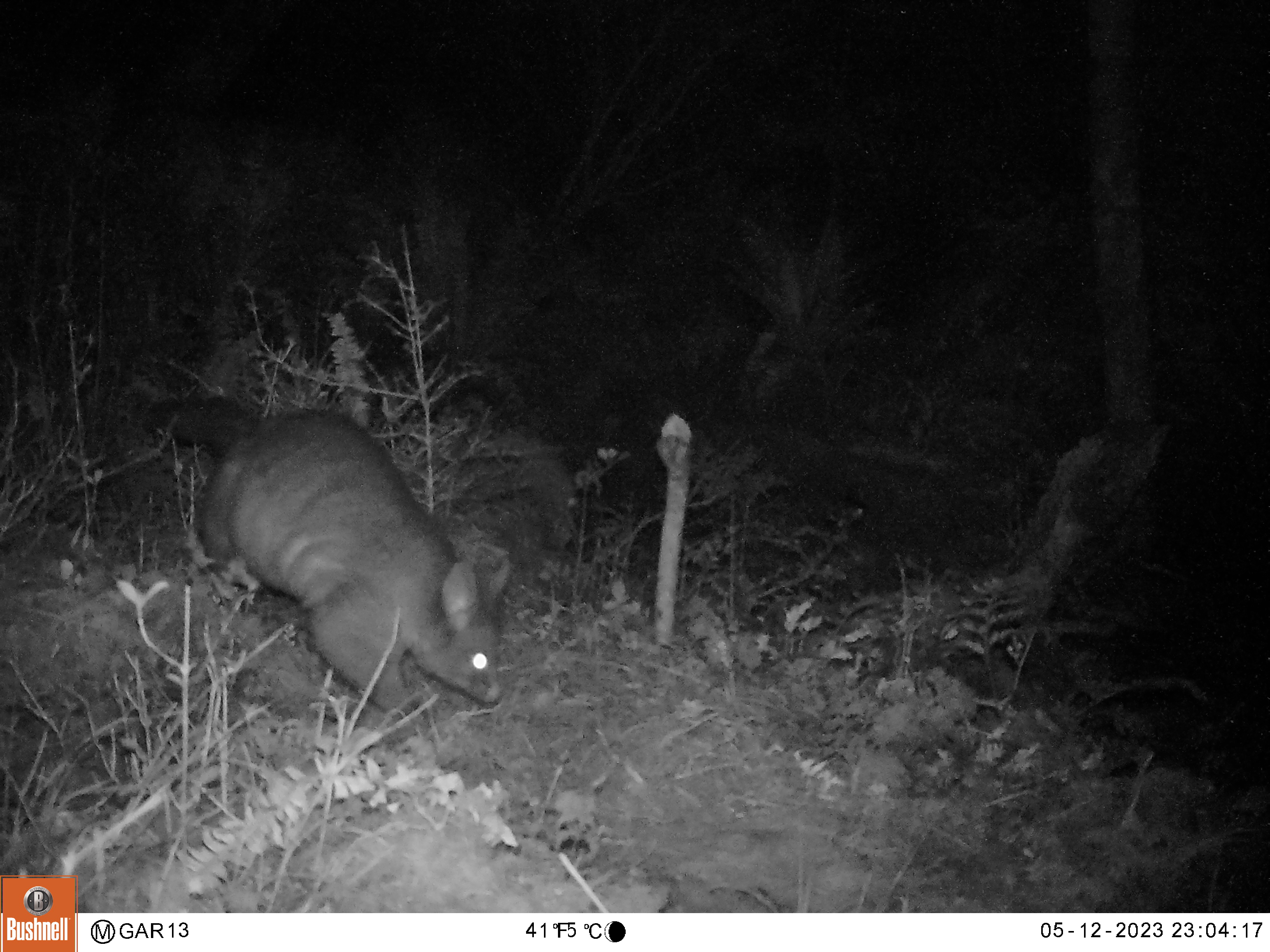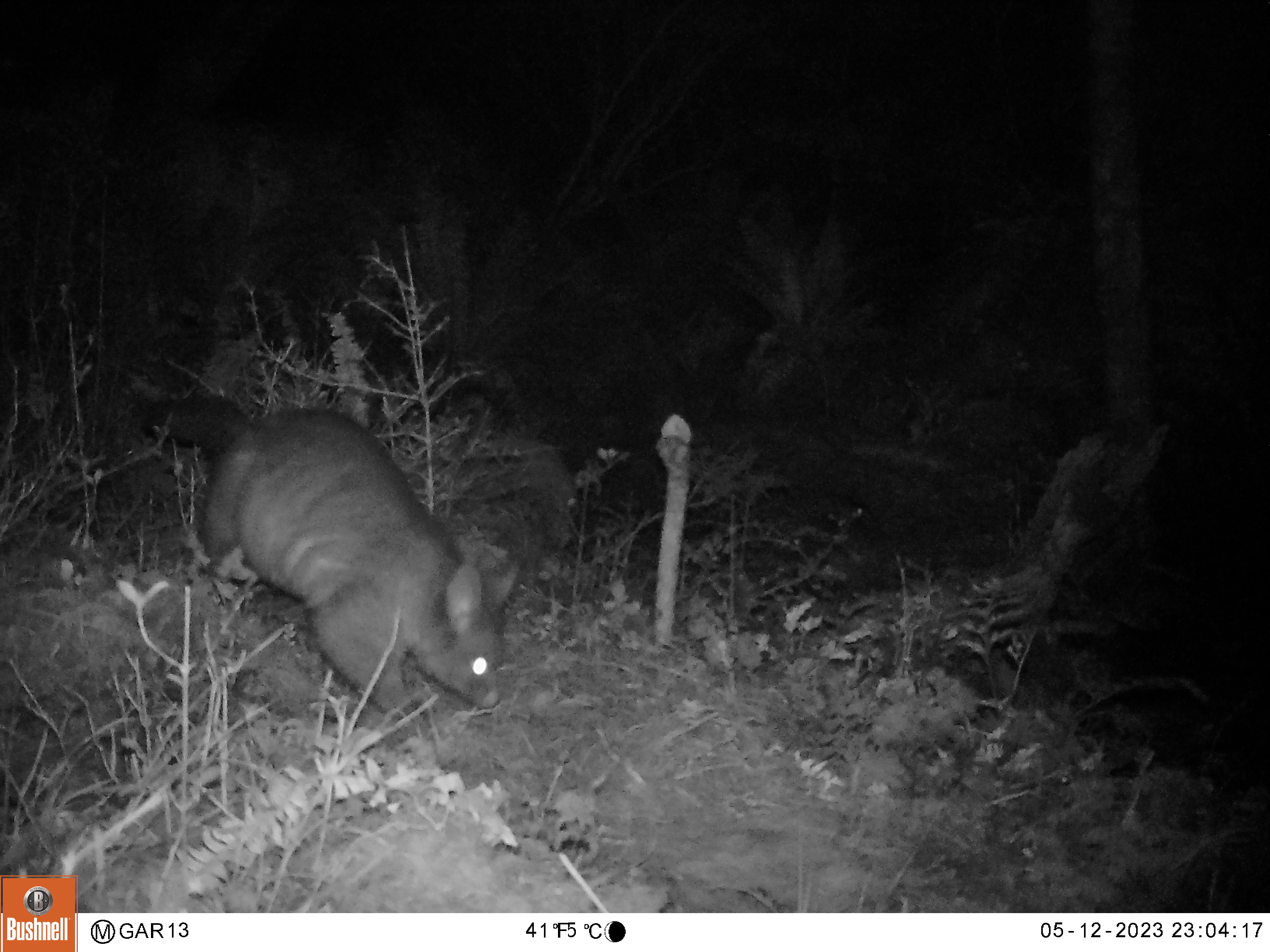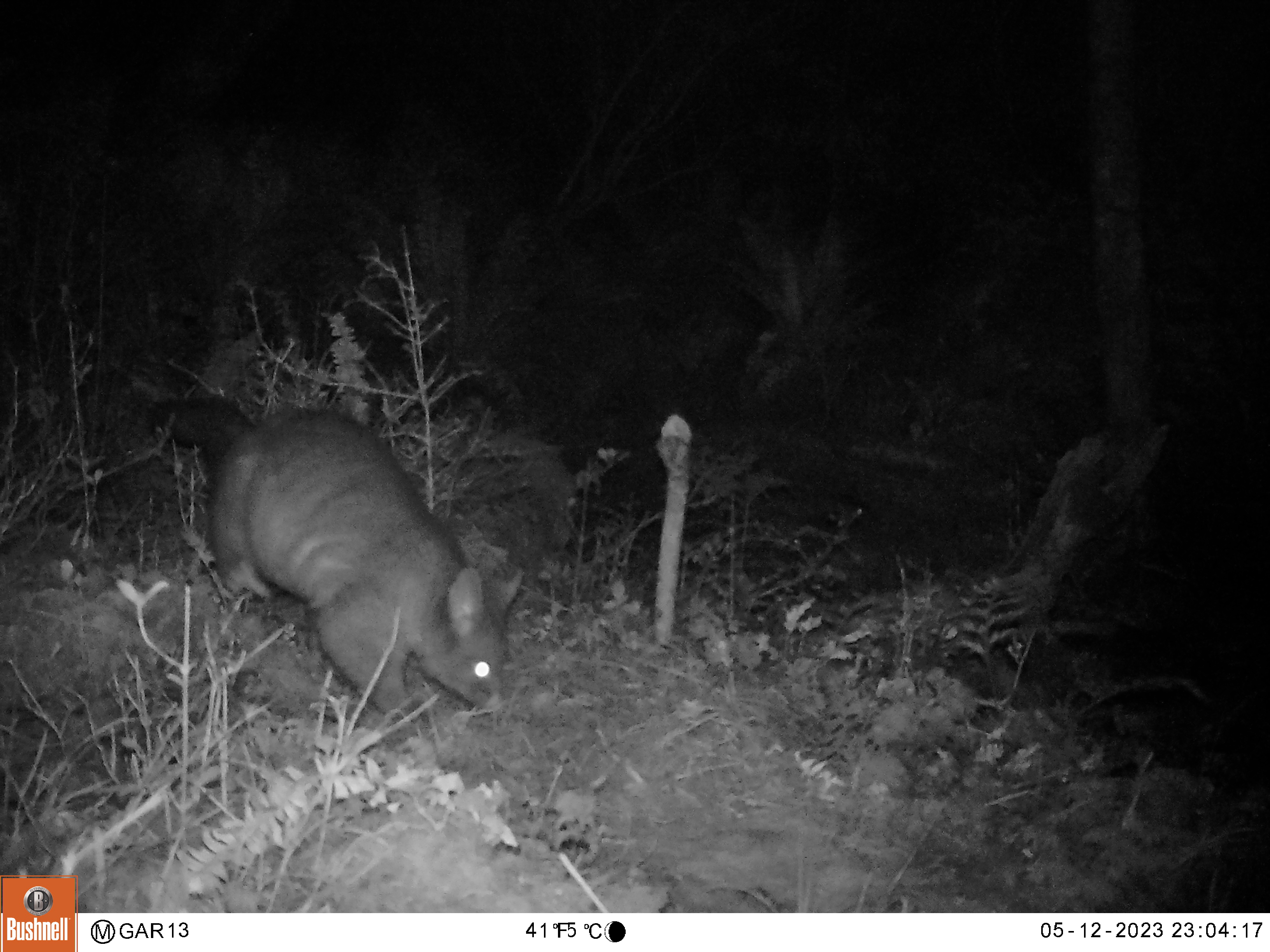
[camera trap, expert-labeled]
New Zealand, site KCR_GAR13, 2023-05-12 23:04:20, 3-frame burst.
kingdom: Animalia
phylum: Chordata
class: Mammalia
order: Diprotodontia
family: Phalangeridae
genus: Trichosurus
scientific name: Trichosurus vulpecula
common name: common brushtail possum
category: possum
Possum (common brushtail possum) (Trichosurus vulpecula).